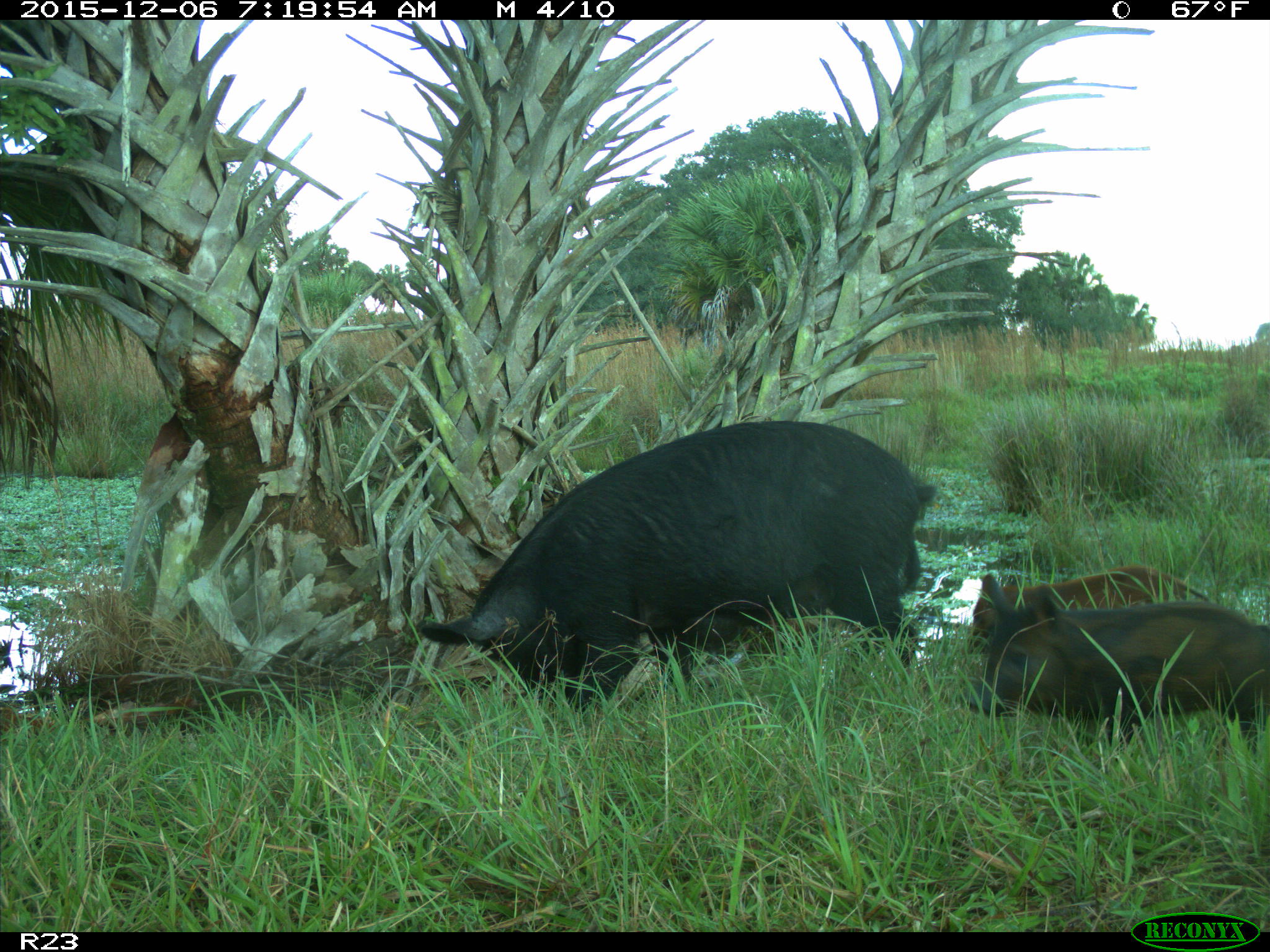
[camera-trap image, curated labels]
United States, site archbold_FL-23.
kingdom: Animalia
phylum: Chordata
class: Mammalia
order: Artiodactyla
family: Suidae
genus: Sus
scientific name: Sus scrofa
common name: wild boar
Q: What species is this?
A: Sus scrofa (wild boar).